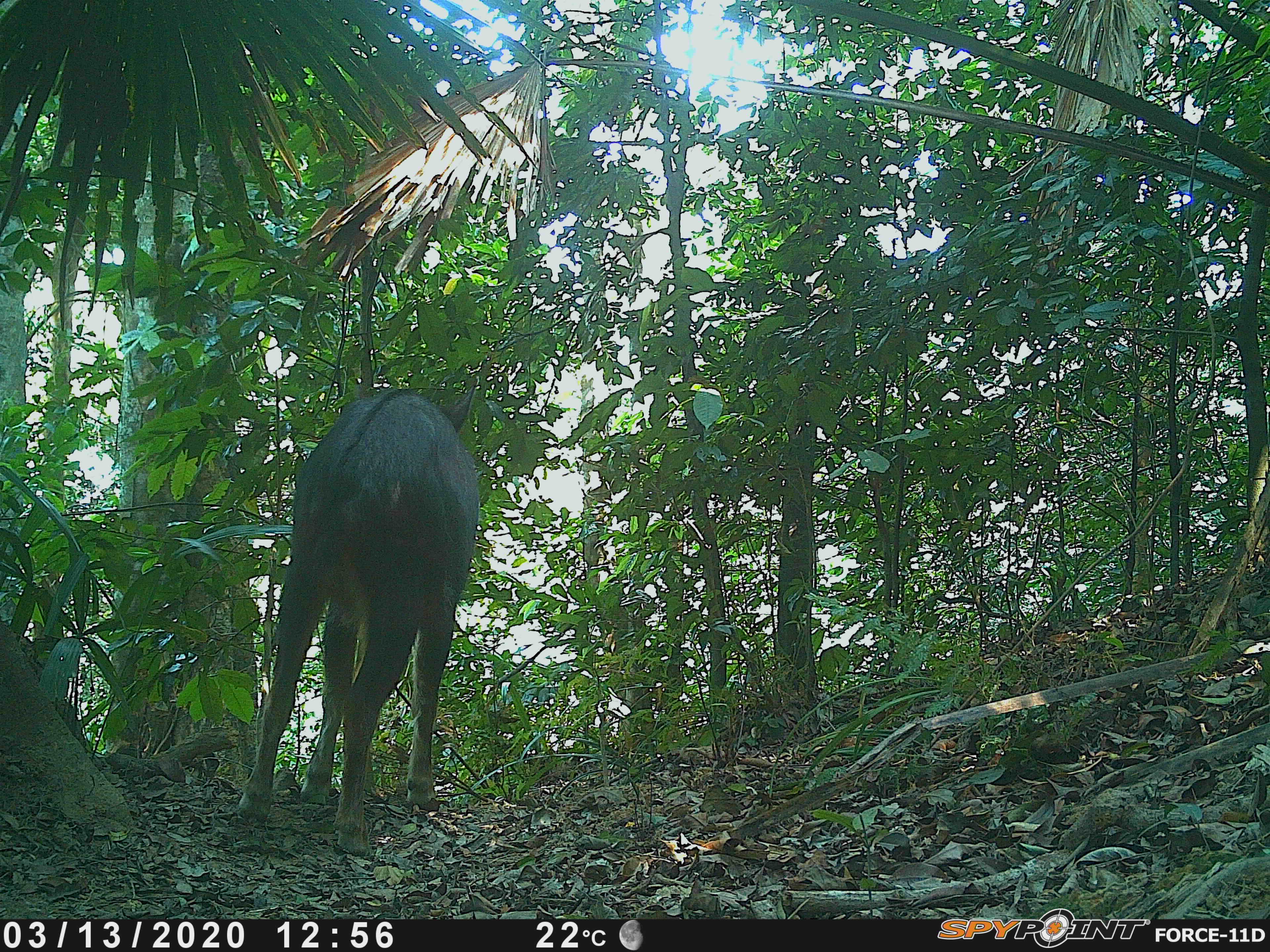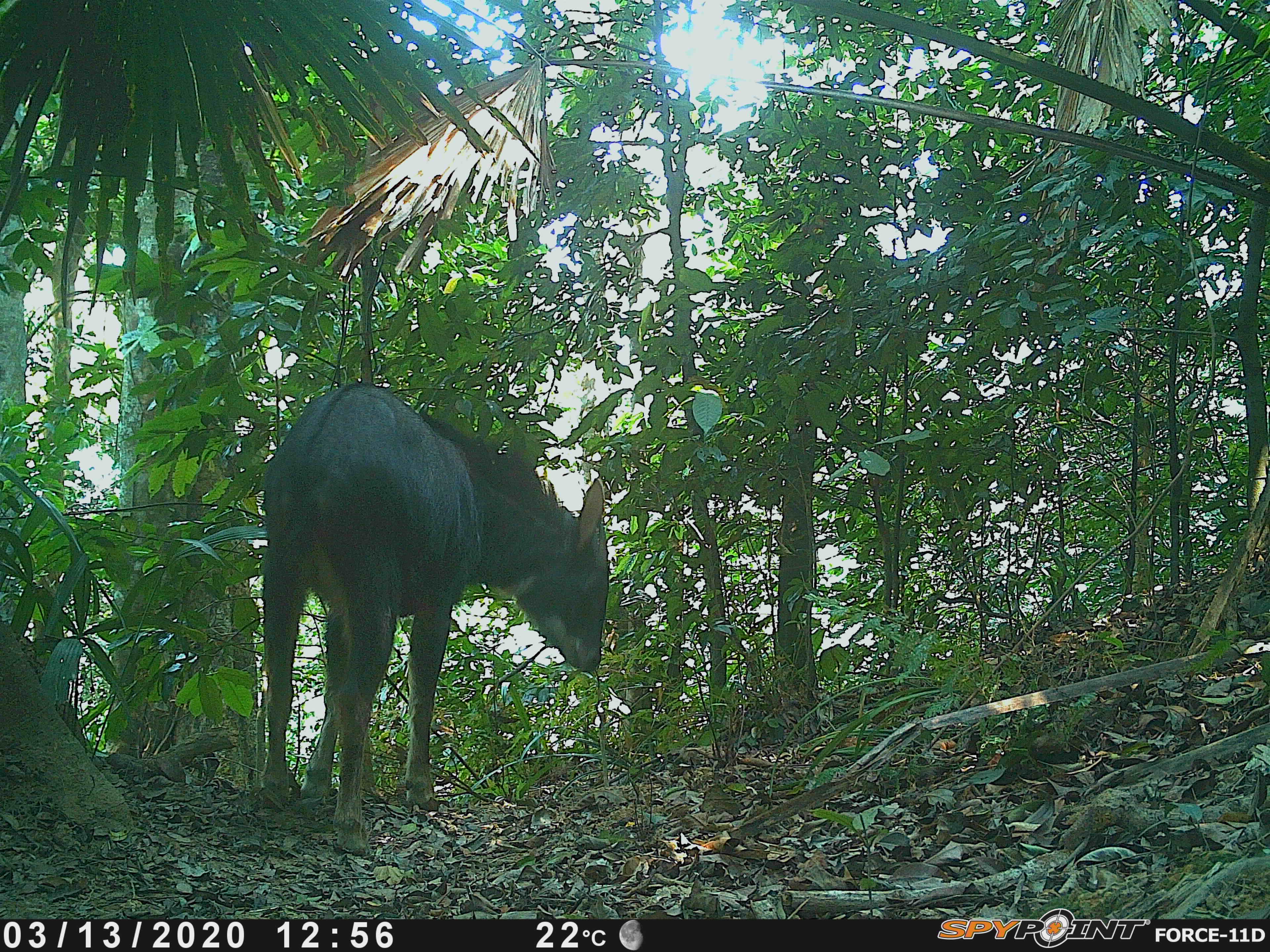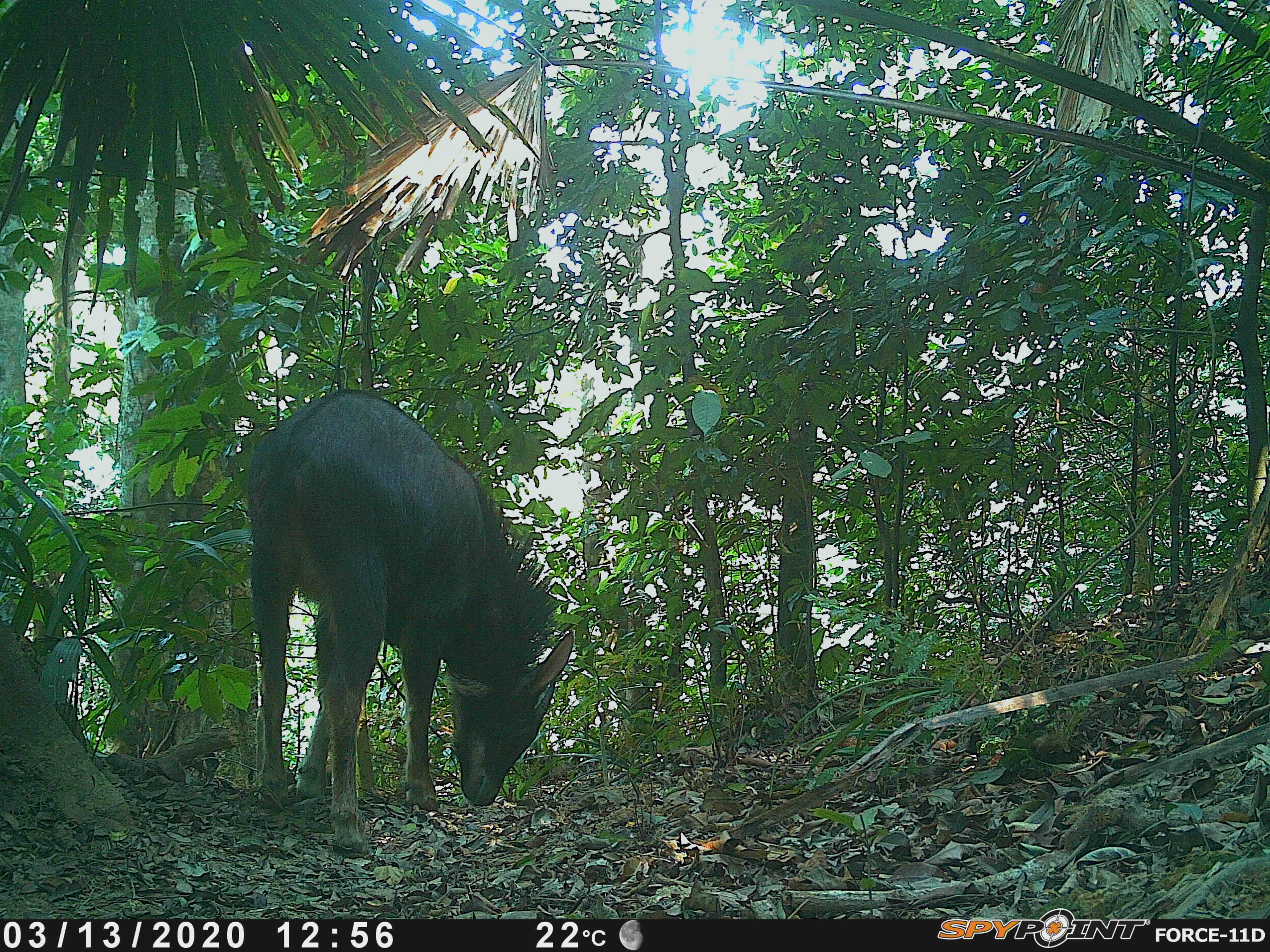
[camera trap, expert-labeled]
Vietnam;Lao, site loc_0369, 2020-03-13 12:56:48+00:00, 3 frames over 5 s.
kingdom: Animalia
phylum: Chordata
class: Mammalia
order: Artiodactyla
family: Bovidae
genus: Capricornis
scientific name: Capricornis sumatraensis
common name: chinese serow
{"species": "chinese serow (Capricornis sumatraensis)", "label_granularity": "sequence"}